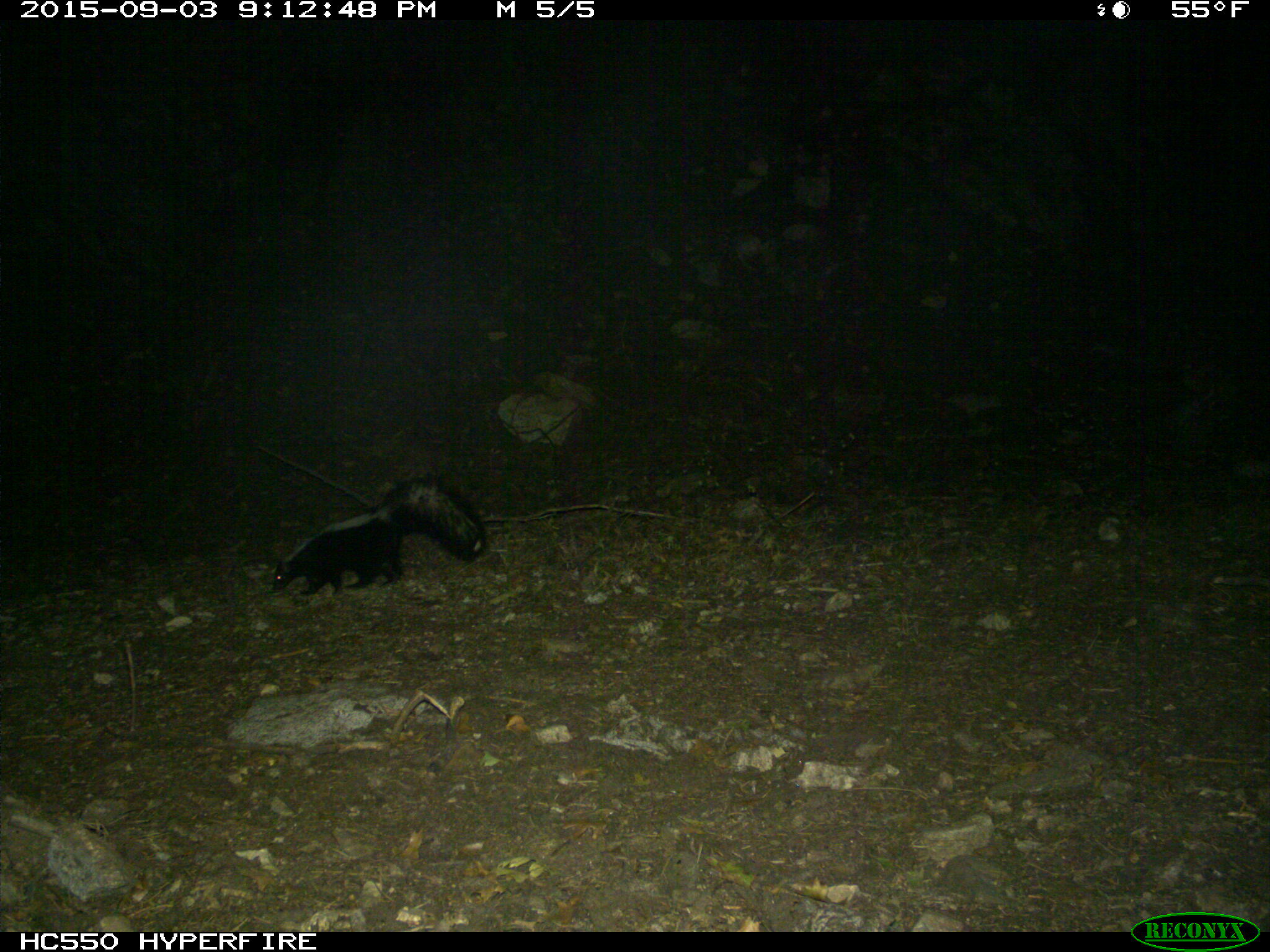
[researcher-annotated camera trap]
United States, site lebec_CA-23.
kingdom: Animalia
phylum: Chordata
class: Mammalia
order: Carnivora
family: Mephitidae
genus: Mephitis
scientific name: Mephitis mephitis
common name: striped skunk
Mephitis mephitis (striped skunk).